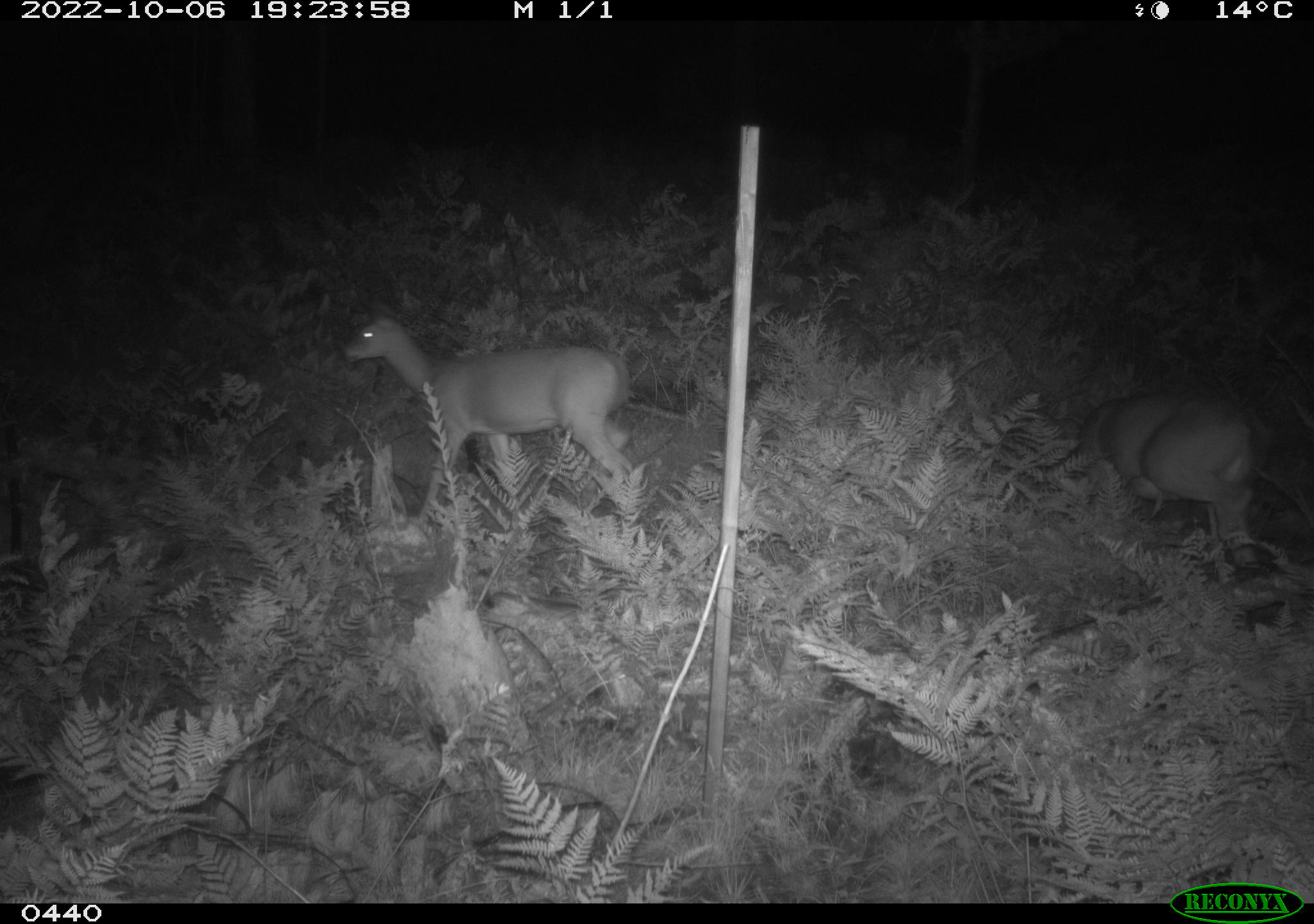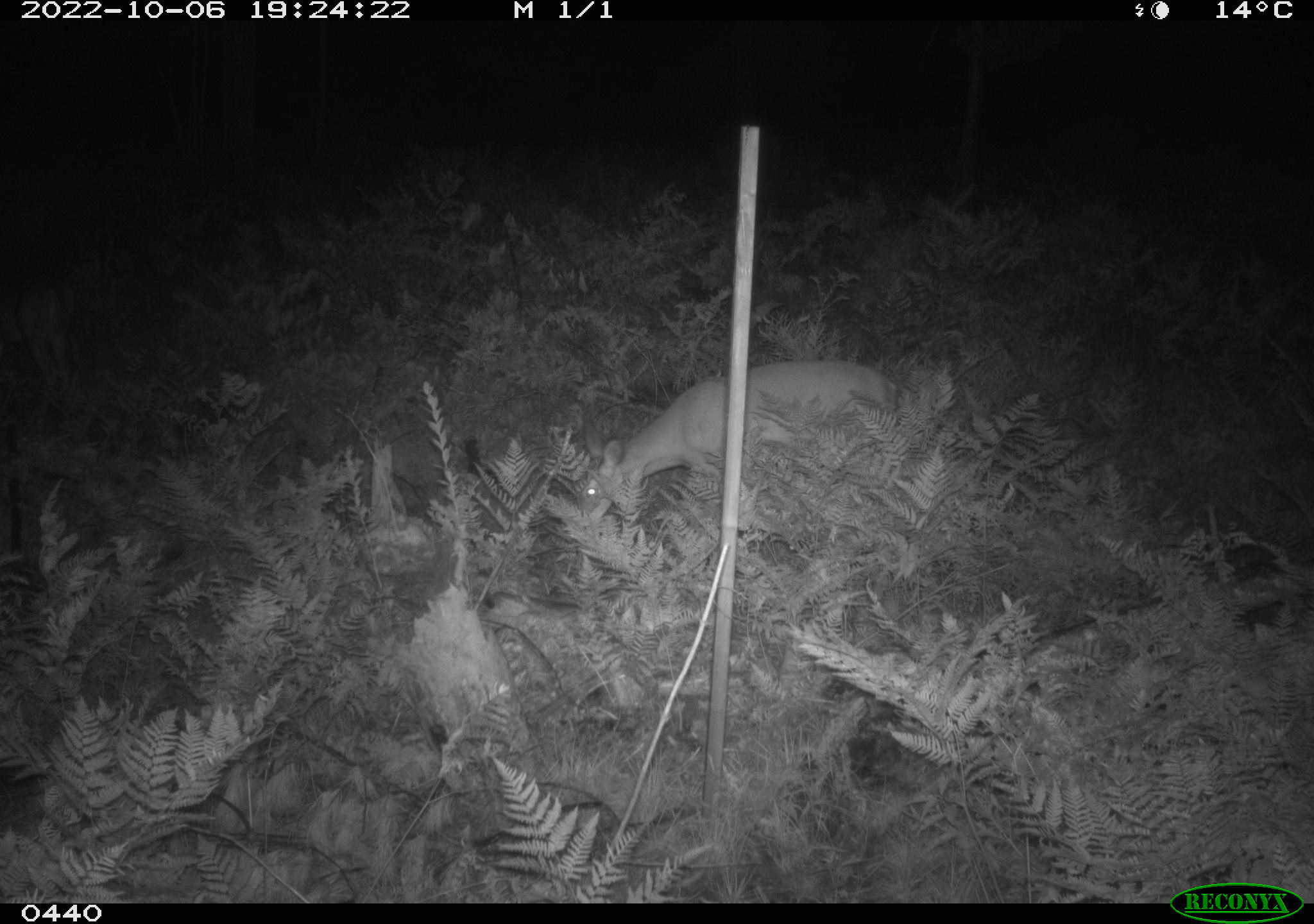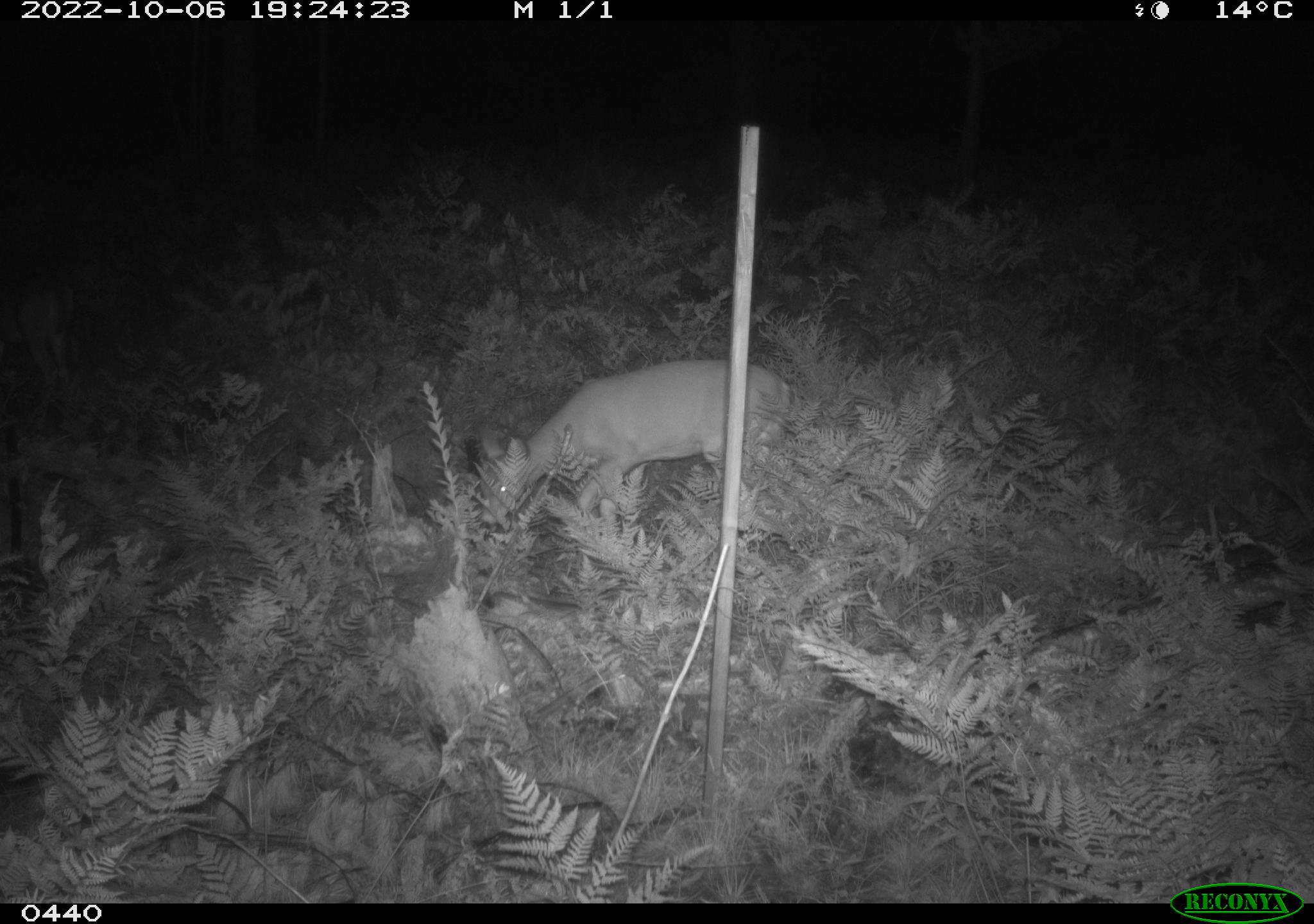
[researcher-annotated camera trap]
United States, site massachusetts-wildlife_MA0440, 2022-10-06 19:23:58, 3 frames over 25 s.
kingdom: Animalia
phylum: Chordata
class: Mammalia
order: Artiodactyla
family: Cervidae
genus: Odocoileus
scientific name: Odocoileus virginianus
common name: white-tailed deer